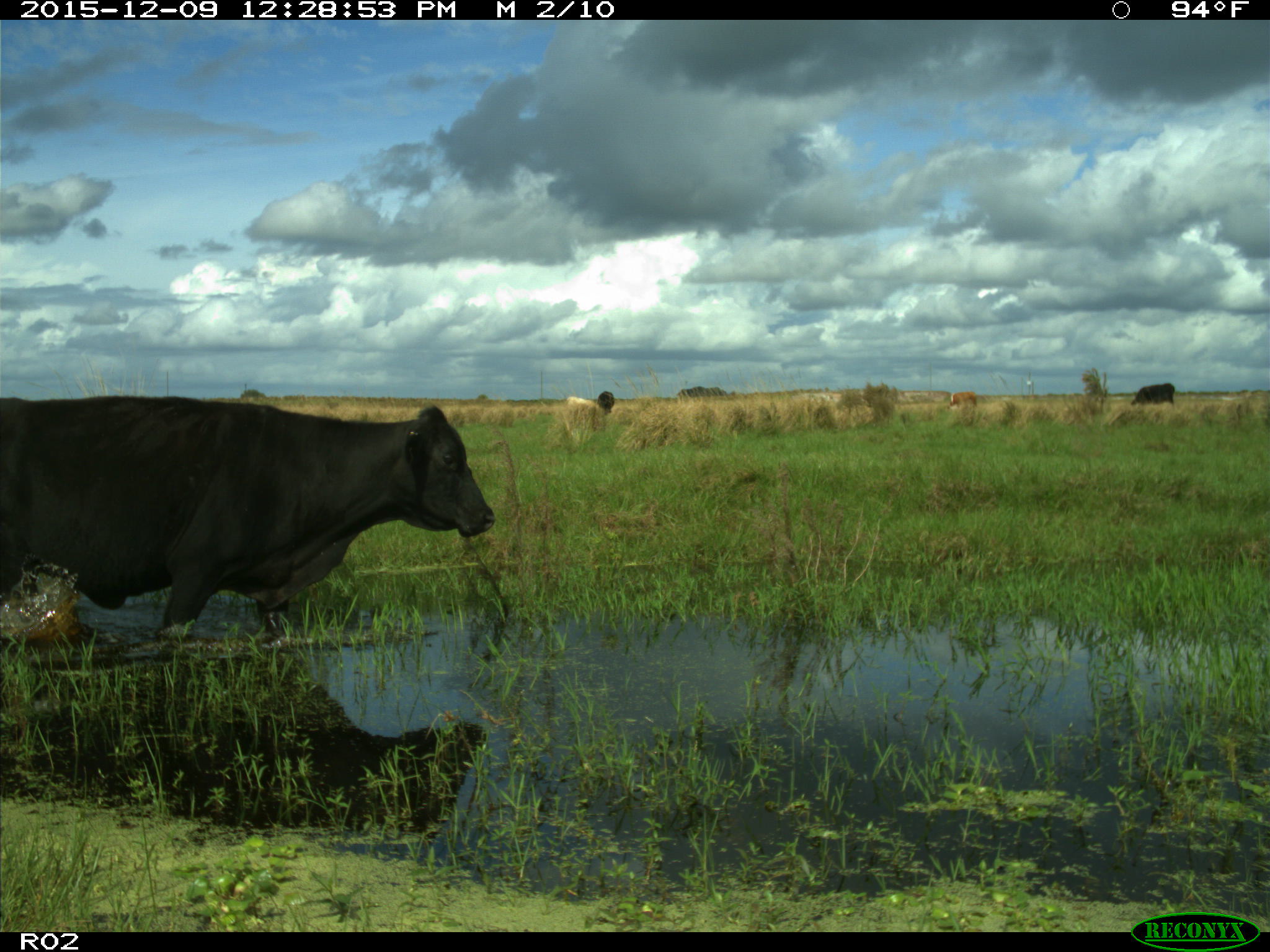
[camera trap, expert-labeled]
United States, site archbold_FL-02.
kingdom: Animalia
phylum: Chordata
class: Mammalia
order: Artiodactyla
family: Bovidae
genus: Bos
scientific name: Bos taurus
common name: domestic cow